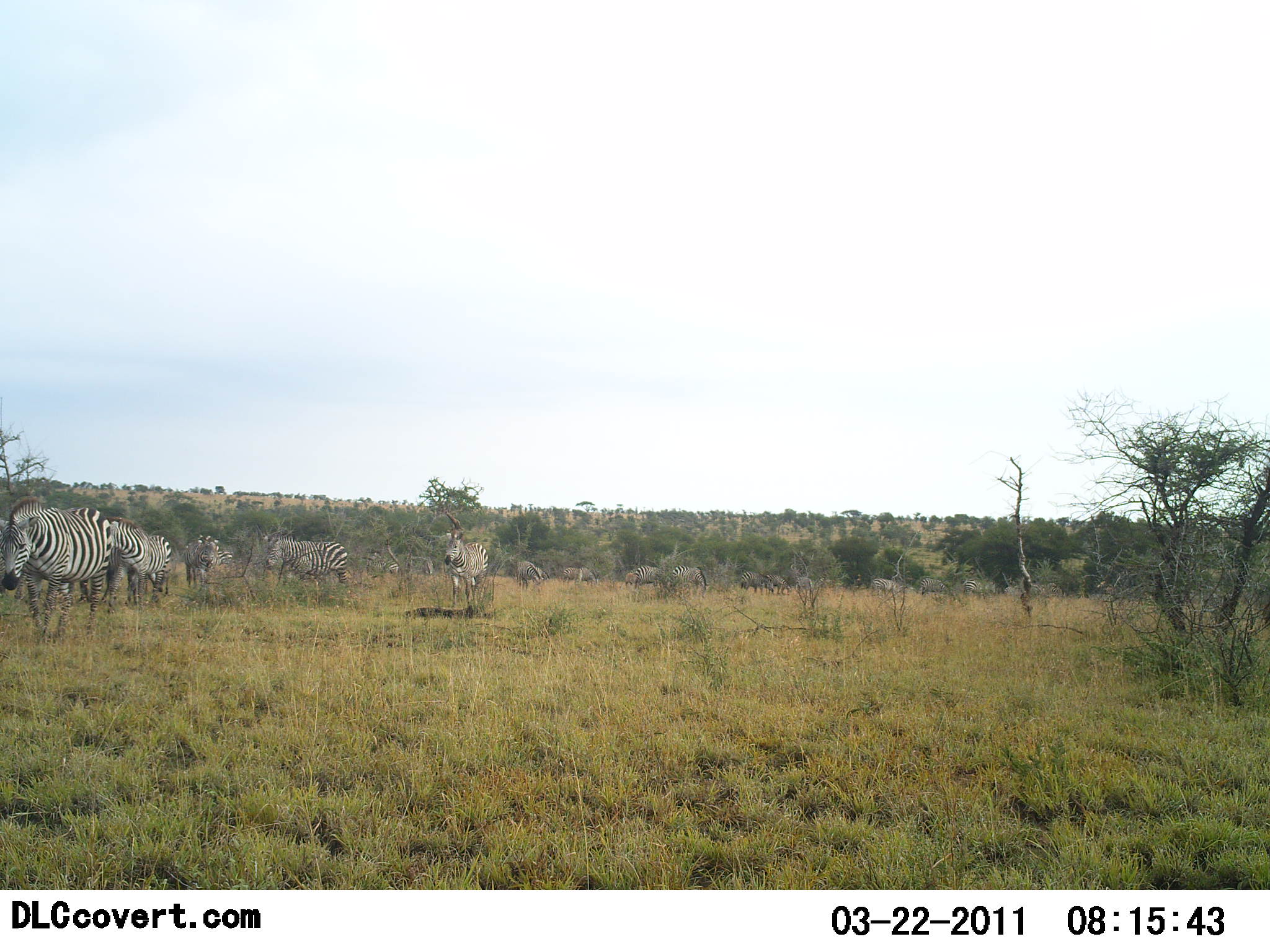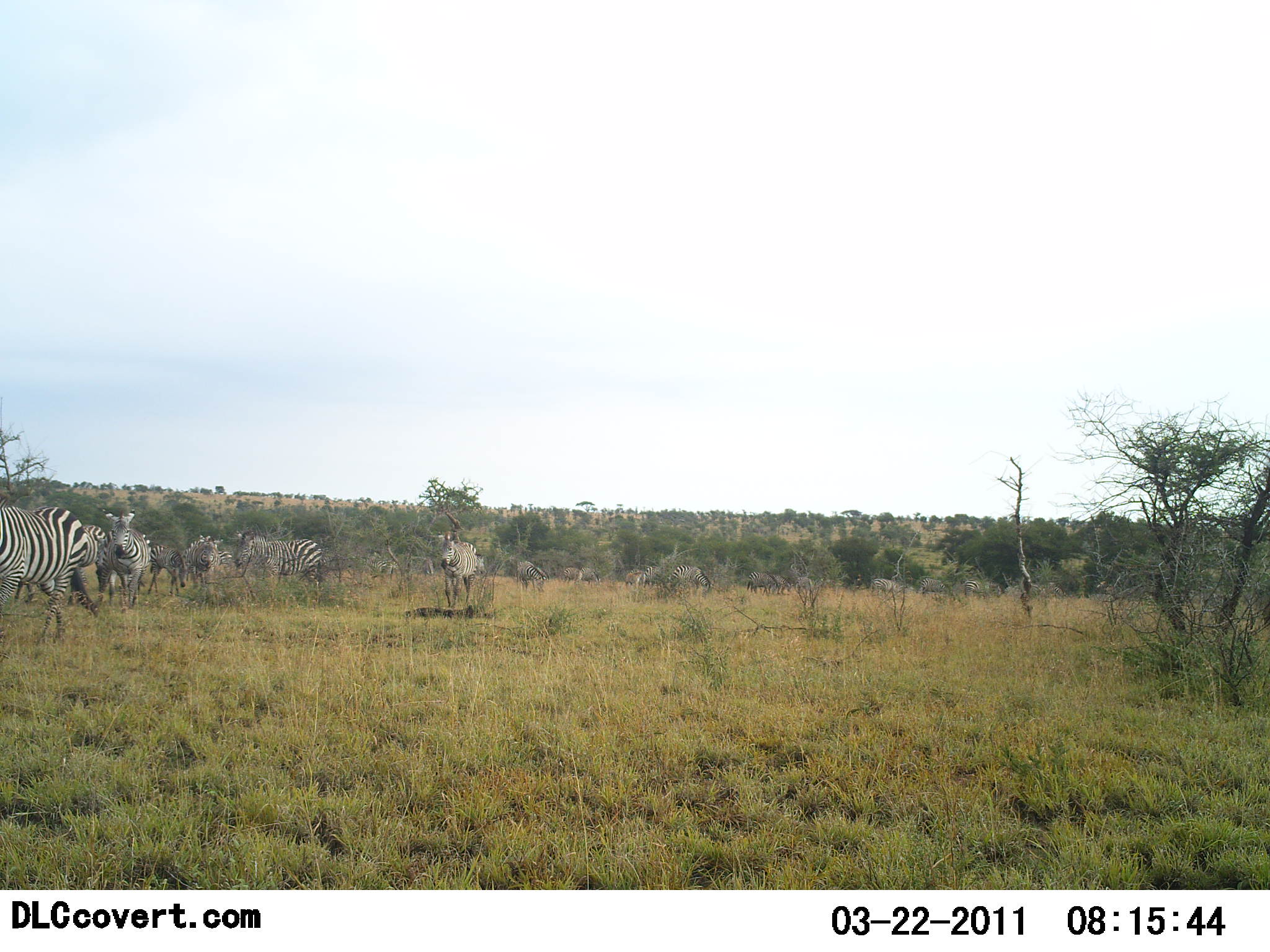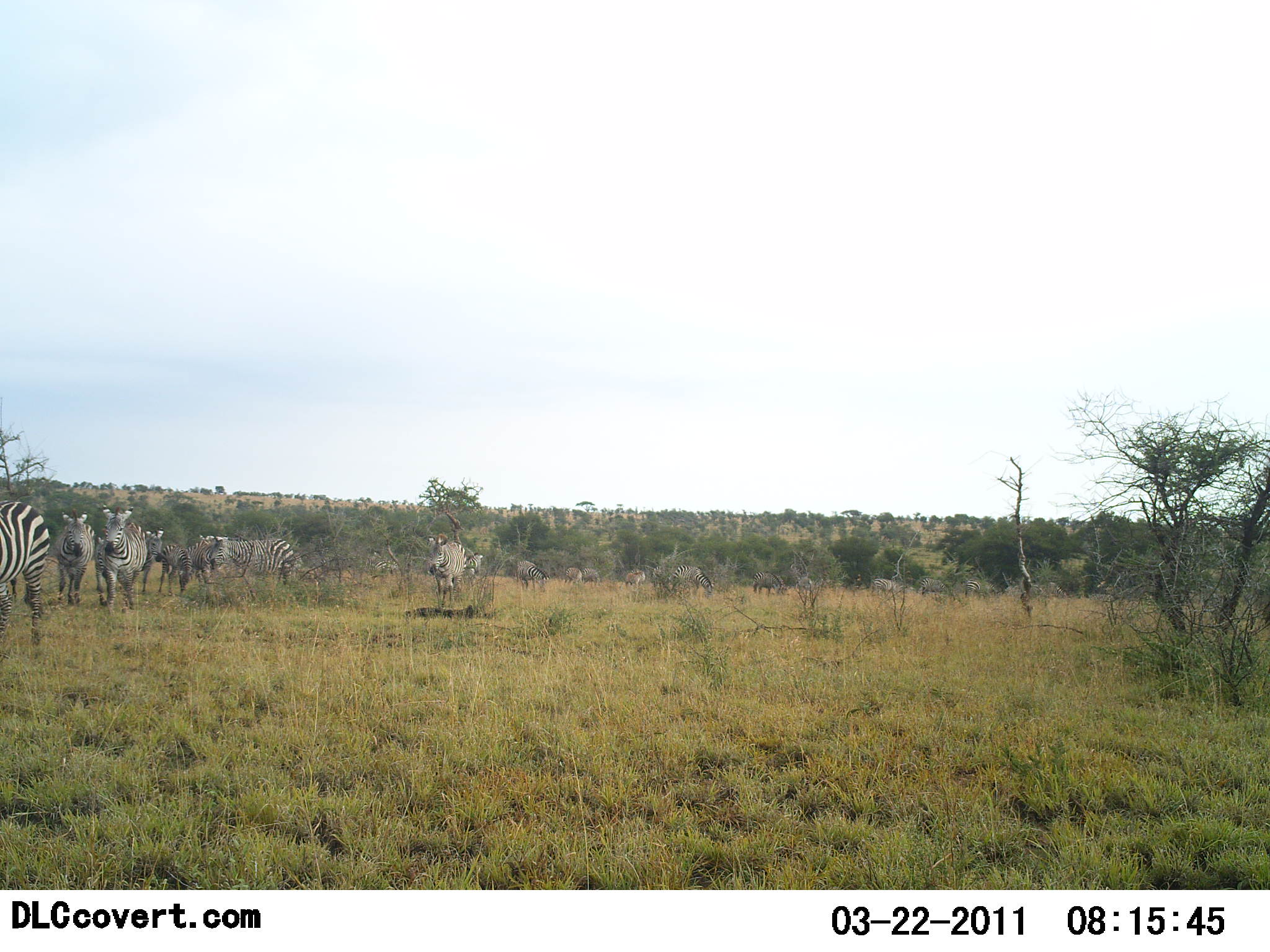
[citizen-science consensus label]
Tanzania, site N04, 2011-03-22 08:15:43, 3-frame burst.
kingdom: Animalia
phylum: Chordata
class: Mammalia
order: Perissodactyla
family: Equidae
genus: Equus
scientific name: Equus quagga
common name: plains zebra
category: zebra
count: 11-50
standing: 17%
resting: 0%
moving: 100%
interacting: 8%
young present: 0%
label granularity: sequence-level